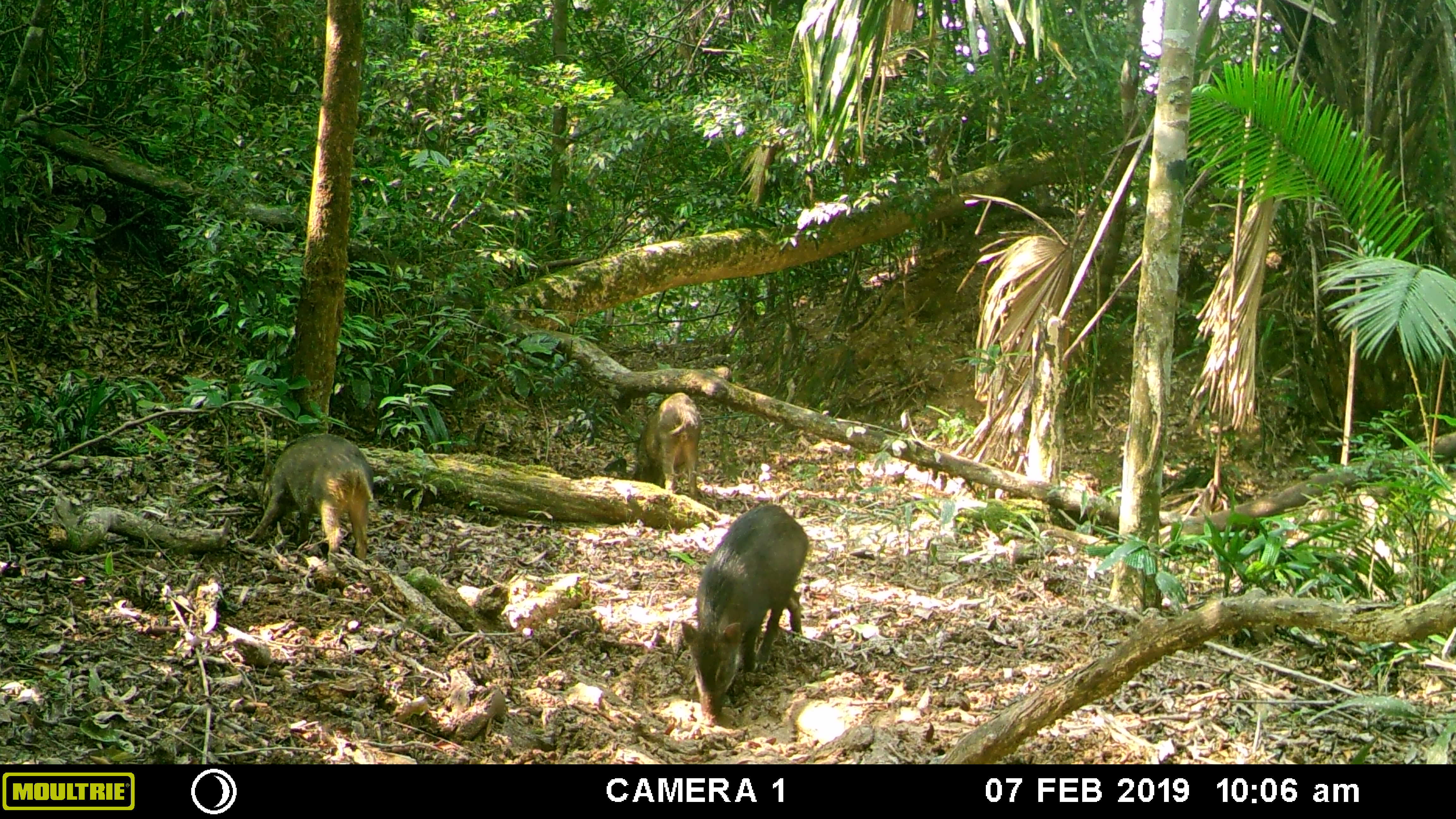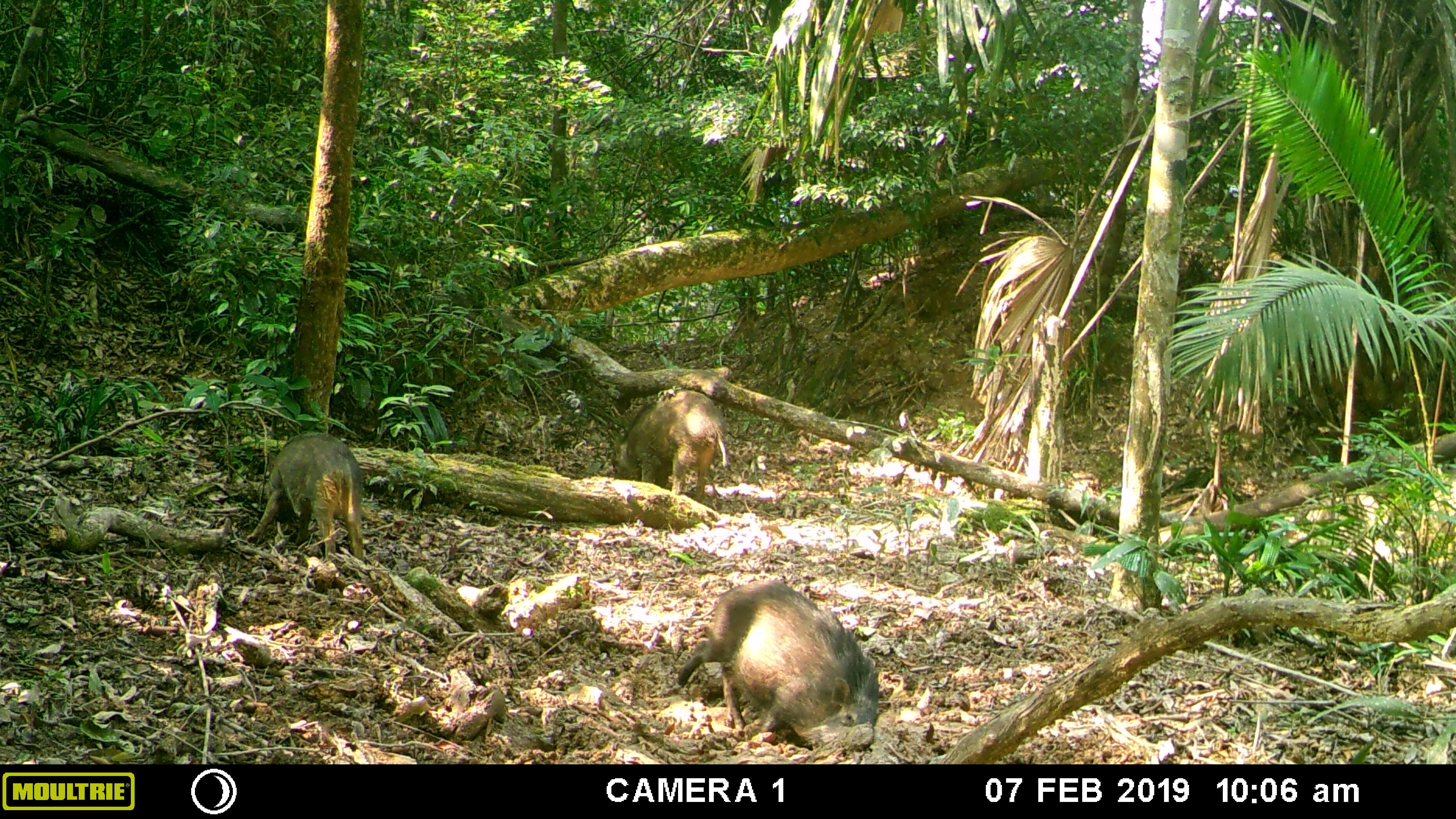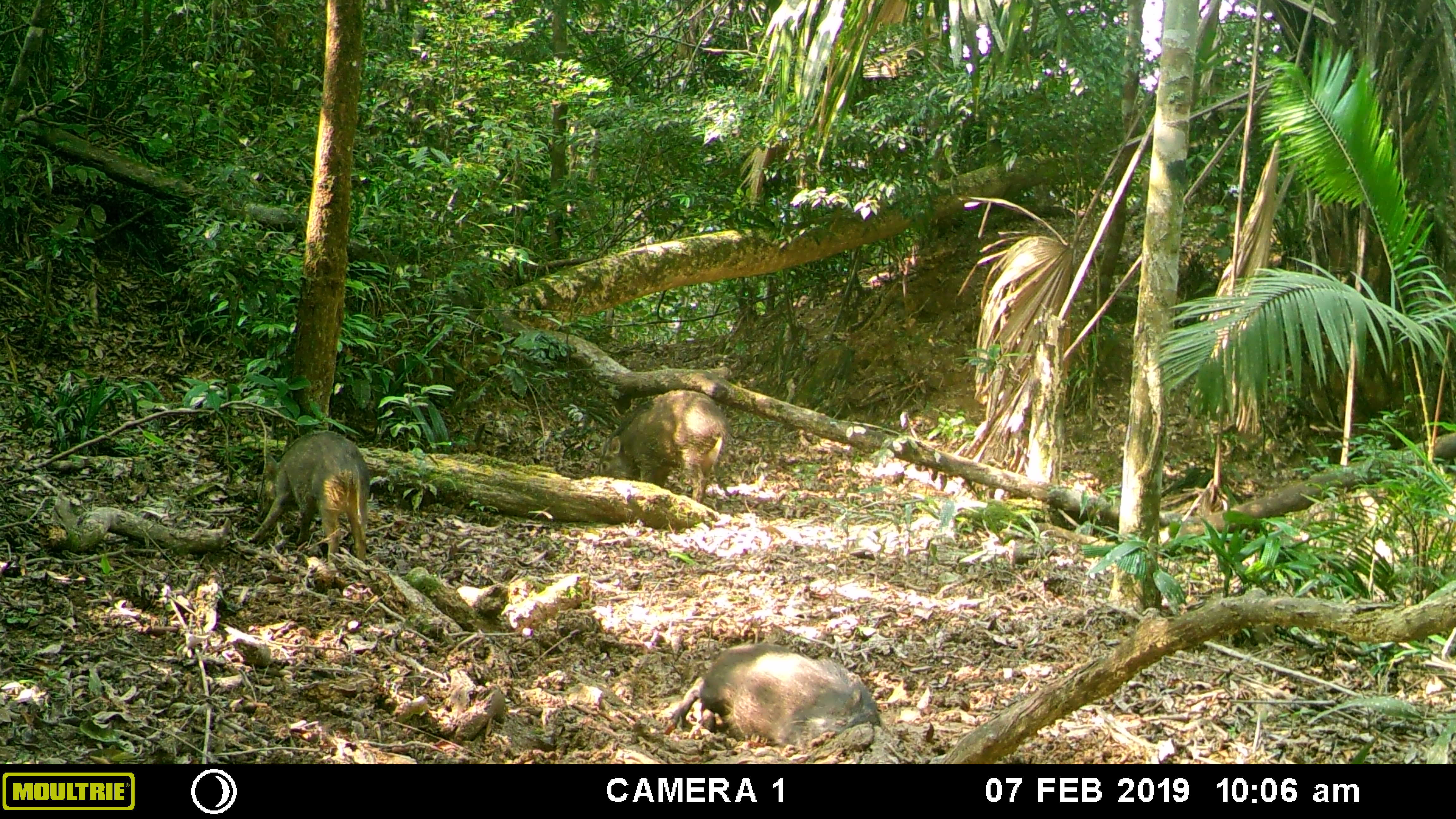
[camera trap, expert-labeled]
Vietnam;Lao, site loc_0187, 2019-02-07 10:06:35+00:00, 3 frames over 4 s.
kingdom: Animalia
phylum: Chordata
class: Mammalia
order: Artiodactyla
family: Suidae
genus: Sus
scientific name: Sus scrofa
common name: eurasian wild pig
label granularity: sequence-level